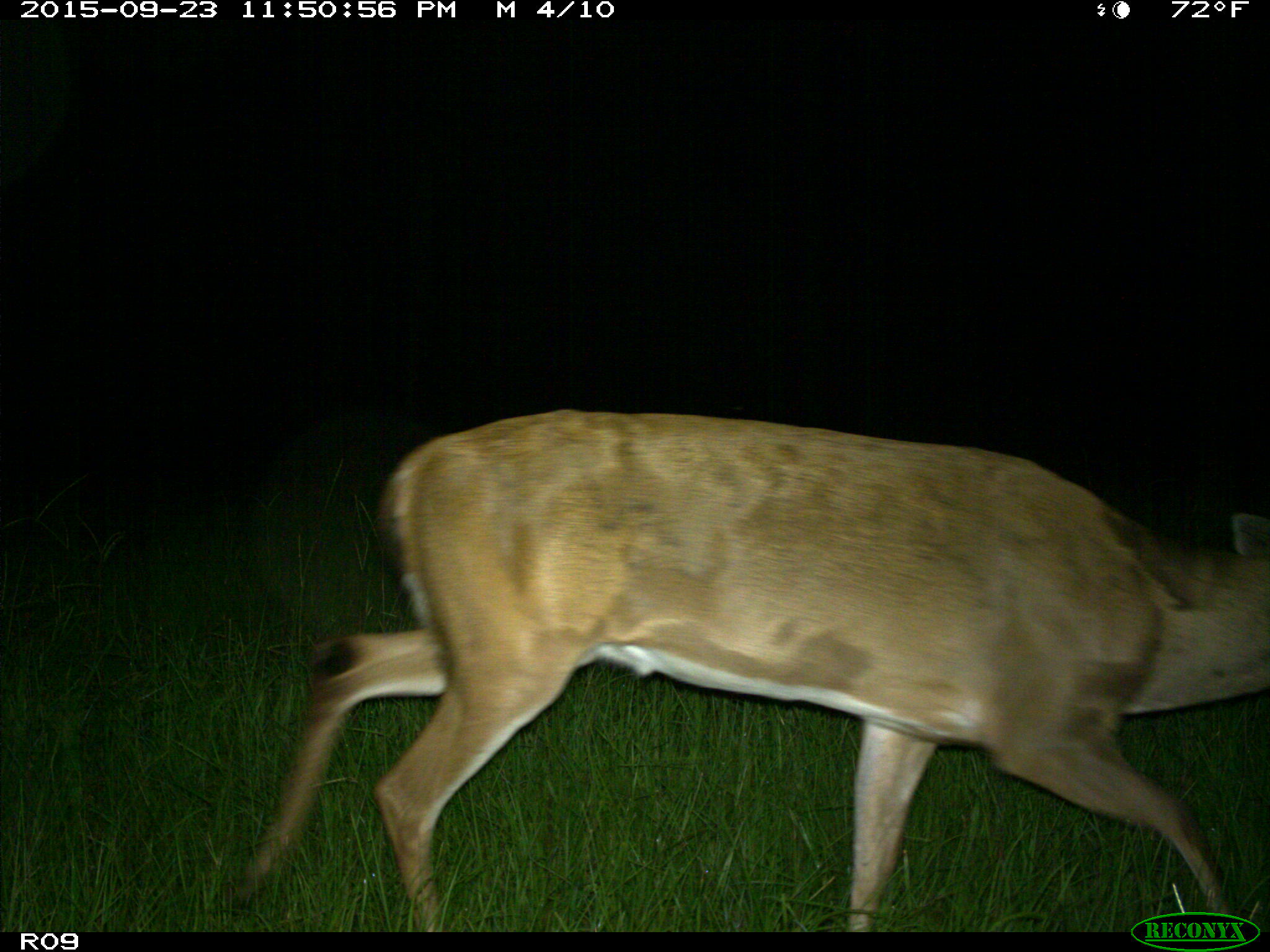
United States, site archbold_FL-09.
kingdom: Animalia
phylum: Chordata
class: Mammalia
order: Artiodactyla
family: Cervidae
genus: Odocoileus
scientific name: Odocoileus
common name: deer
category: unidentified deer